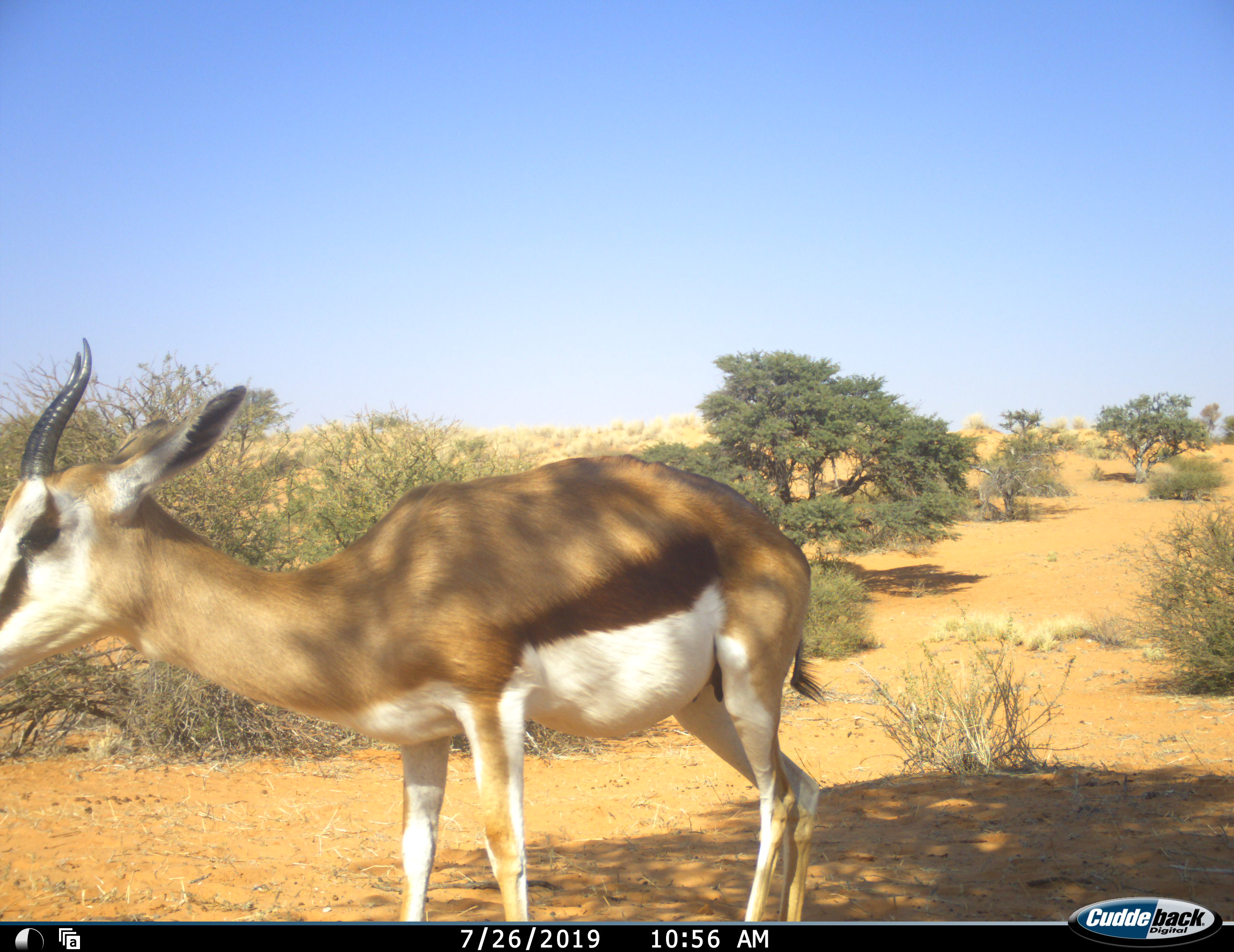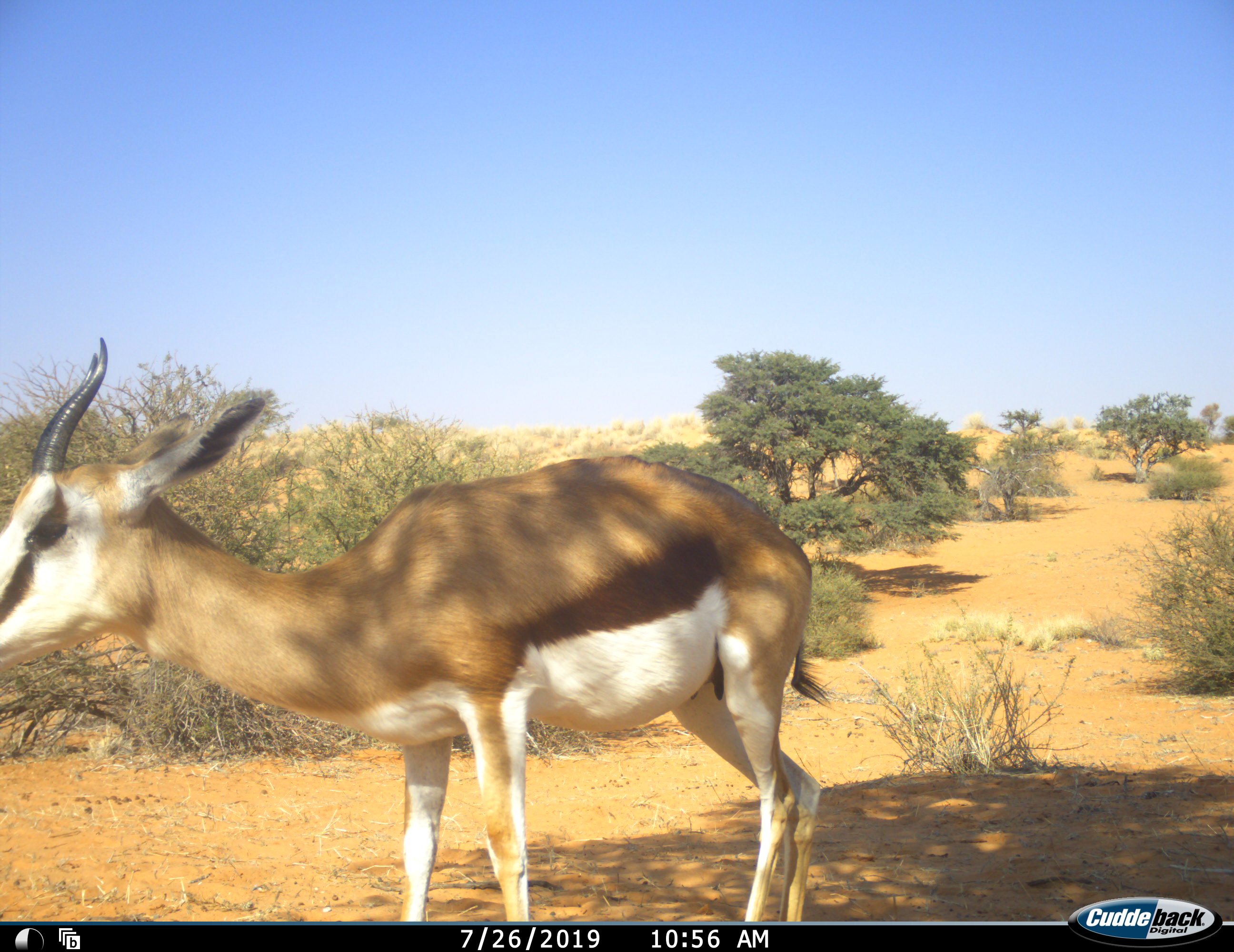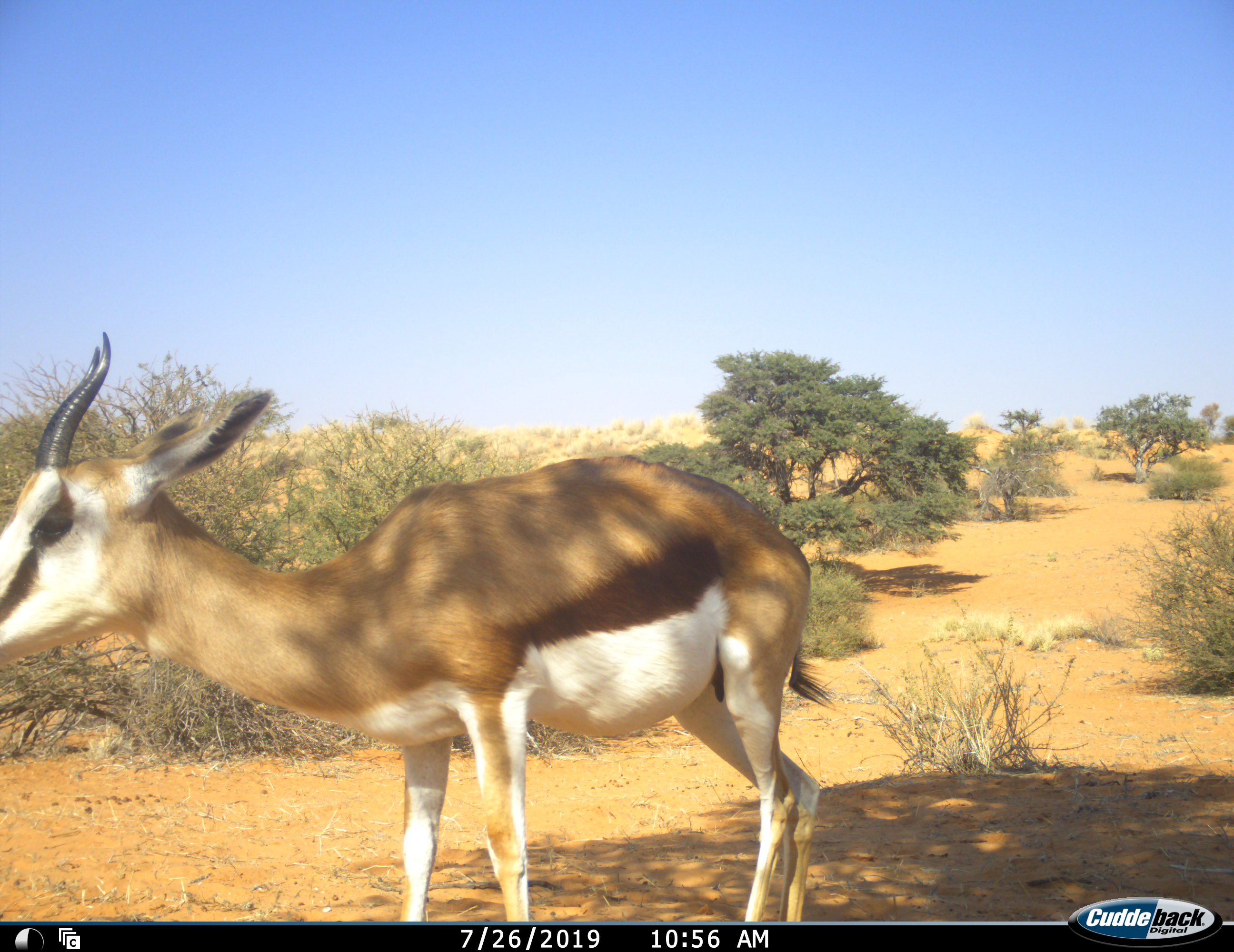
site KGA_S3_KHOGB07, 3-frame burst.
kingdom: Animalia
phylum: Chordata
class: Mammalia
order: Artiodactyla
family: Bovidae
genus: Antidorcas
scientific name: Antidorcas marsupialis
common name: springbok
Springbok (Antidorcas marsupialis), count 1. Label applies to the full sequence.